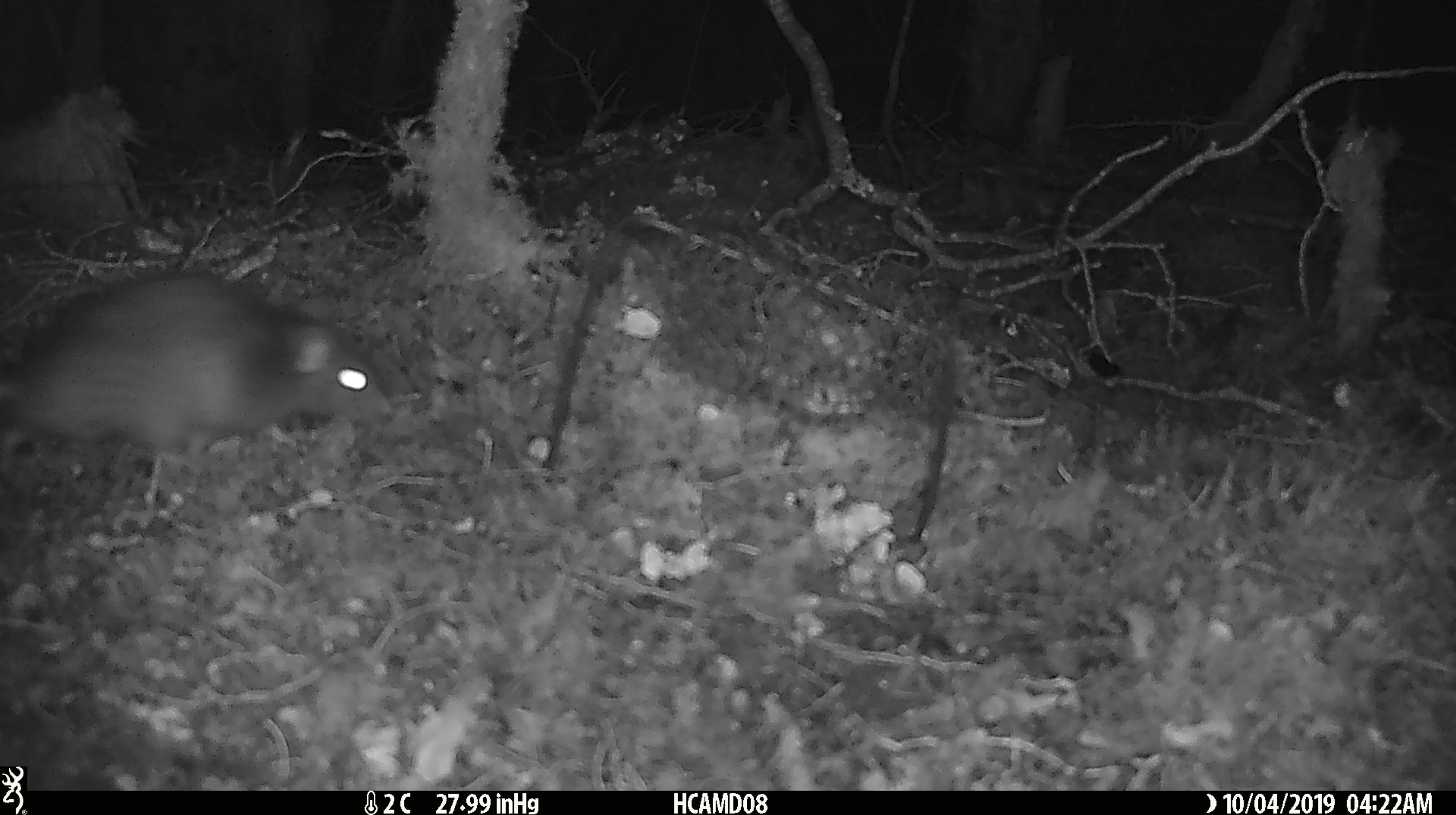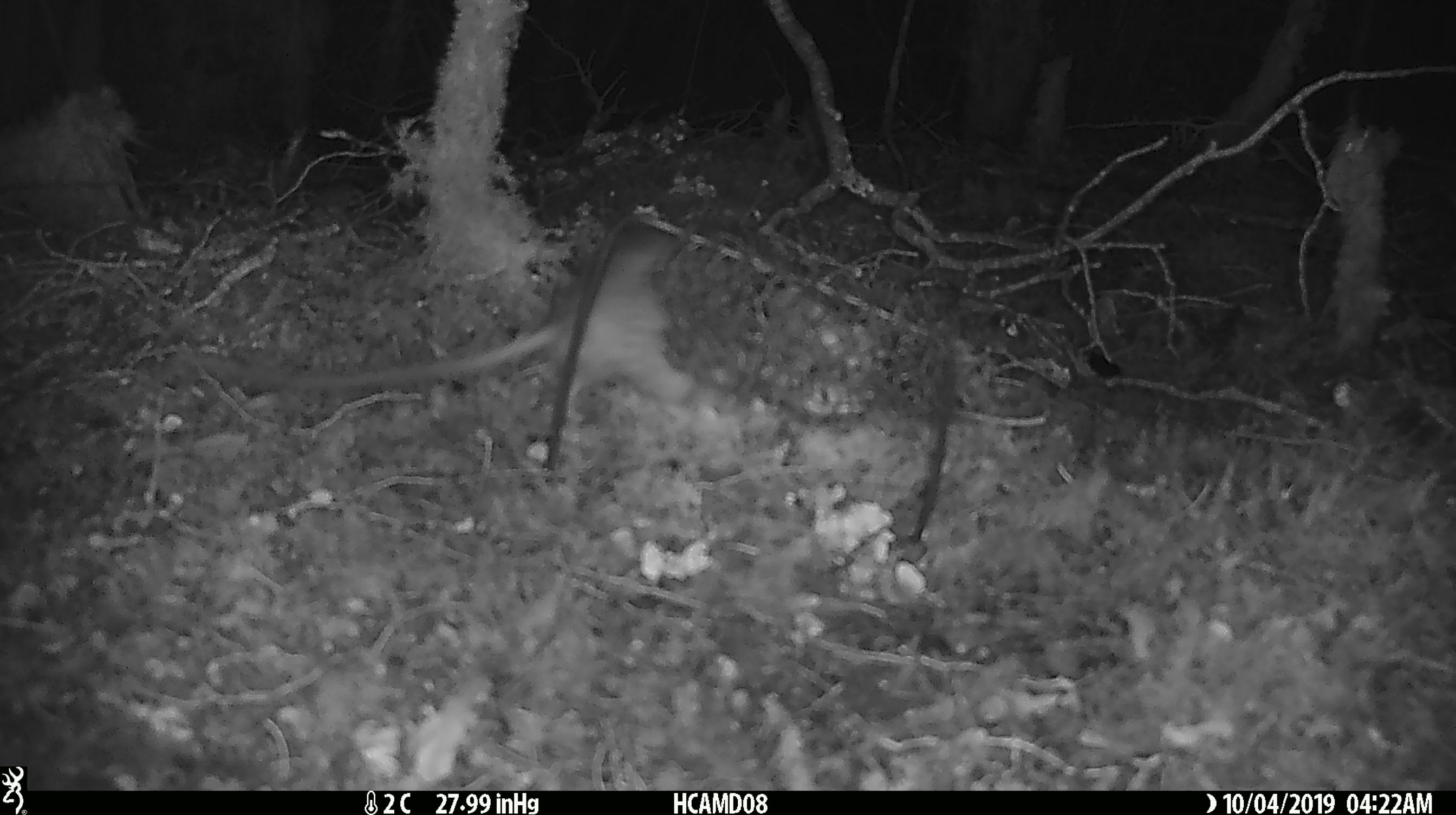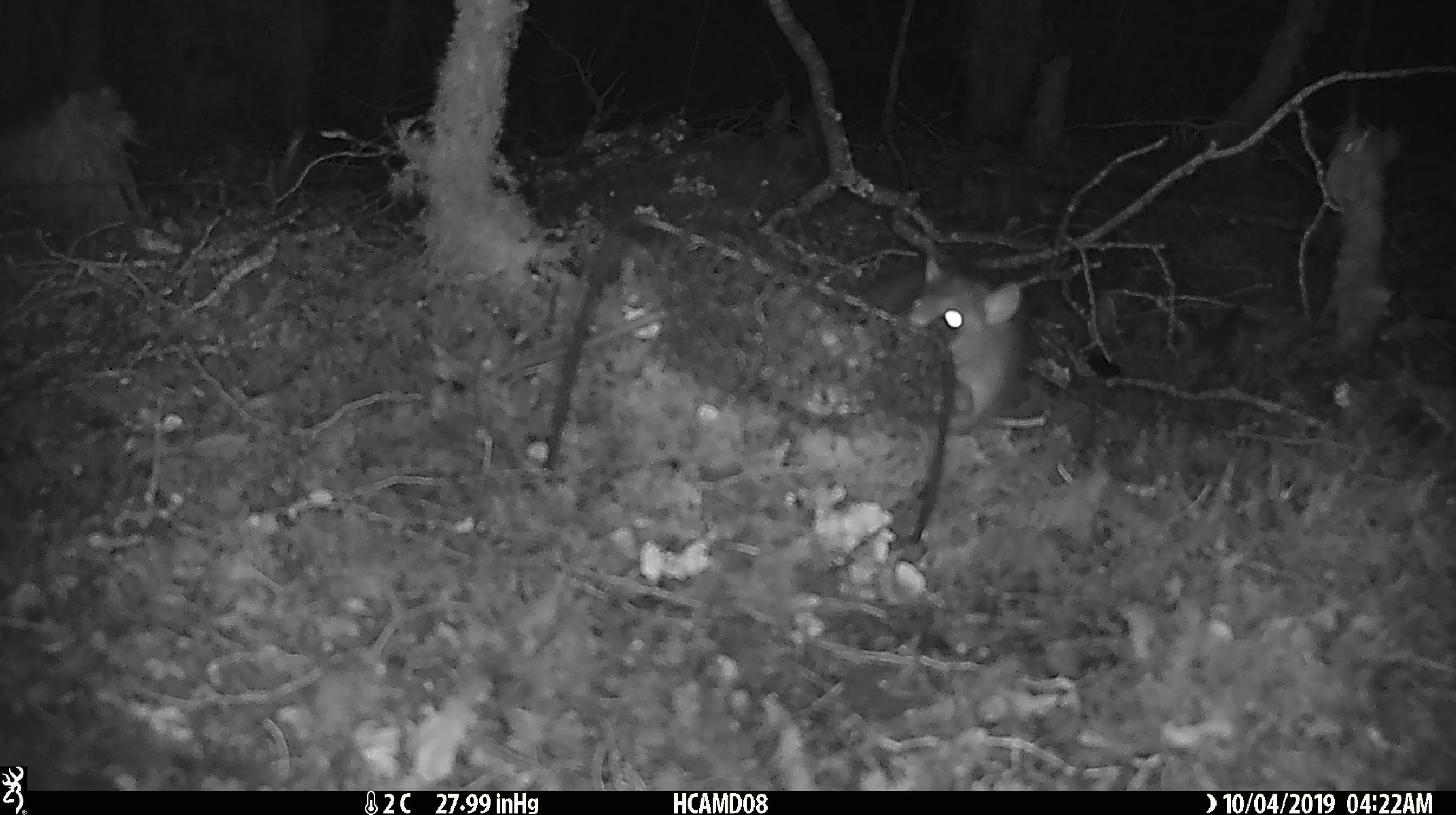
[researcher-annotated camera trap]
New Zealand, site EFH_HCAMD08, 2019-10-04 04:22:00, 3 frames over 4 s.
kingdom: Animalia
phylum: Chordata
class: Mammalia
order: Rodentia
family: Muridae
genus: Rattus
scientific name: Rattus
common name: rat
Rat (Rattus).